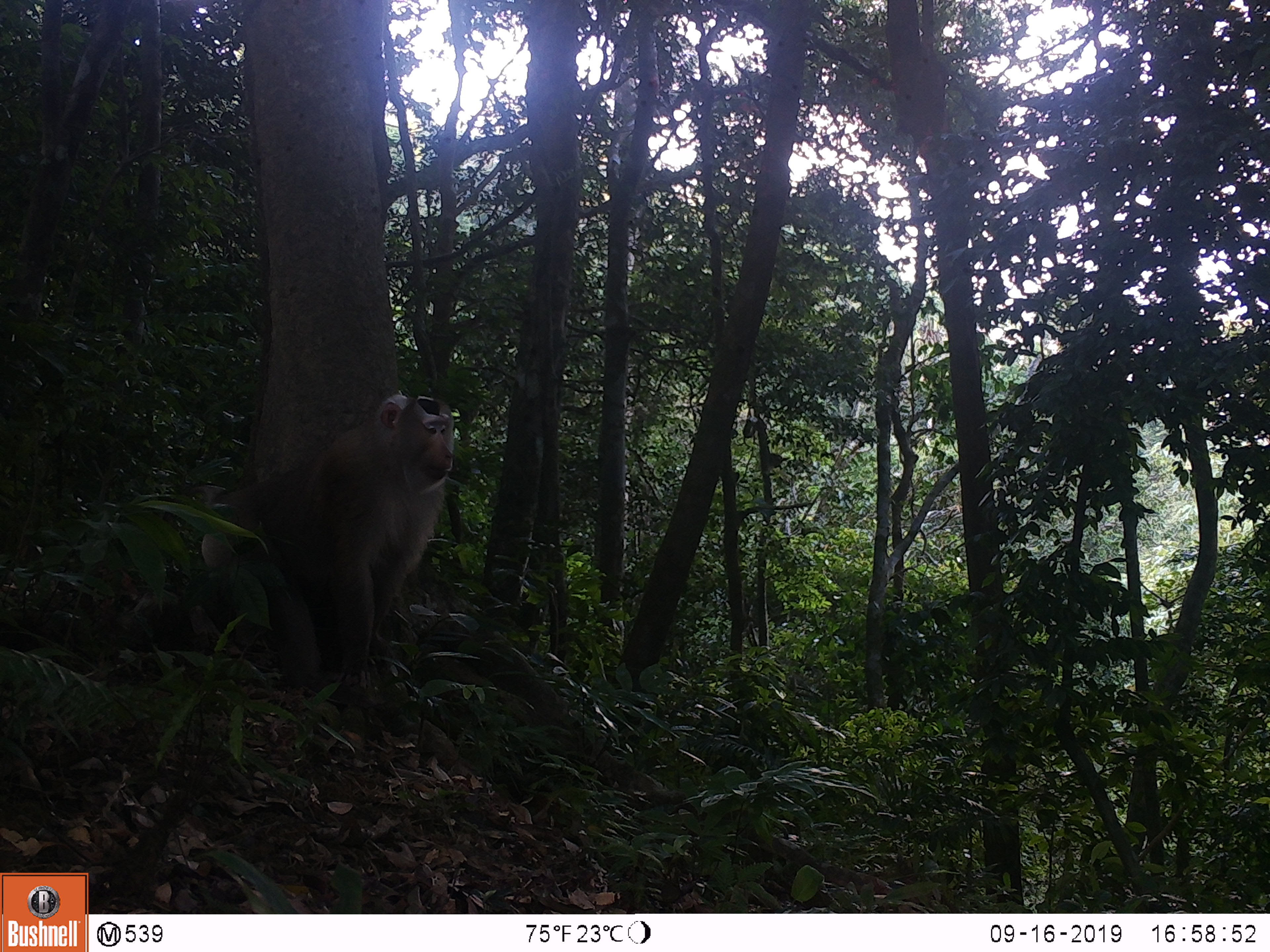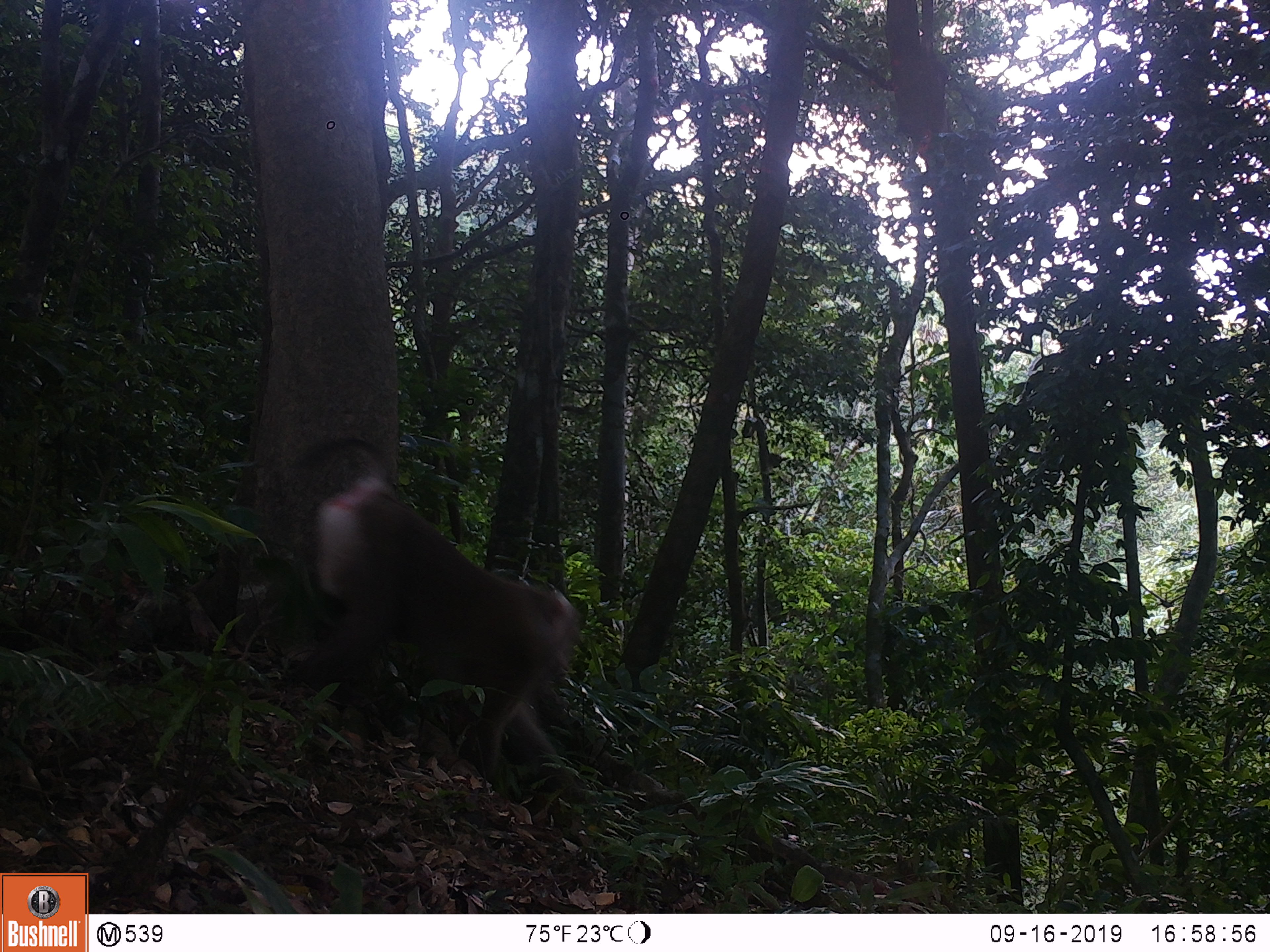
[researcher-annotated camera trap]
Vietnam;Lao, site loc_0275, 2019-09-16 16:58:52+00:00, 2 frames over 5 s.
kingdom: Animalia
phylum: Chordata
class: Mammalia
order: Primates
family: Cercopithecidae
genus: Macaca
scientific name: Macaca nemestrina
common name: pig-tailed macaque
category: pig tailed macaque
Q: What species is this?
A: Pig tailed macaque (pig-tailed macaque) (Macaca nemestrina).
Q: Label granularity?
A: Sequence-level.